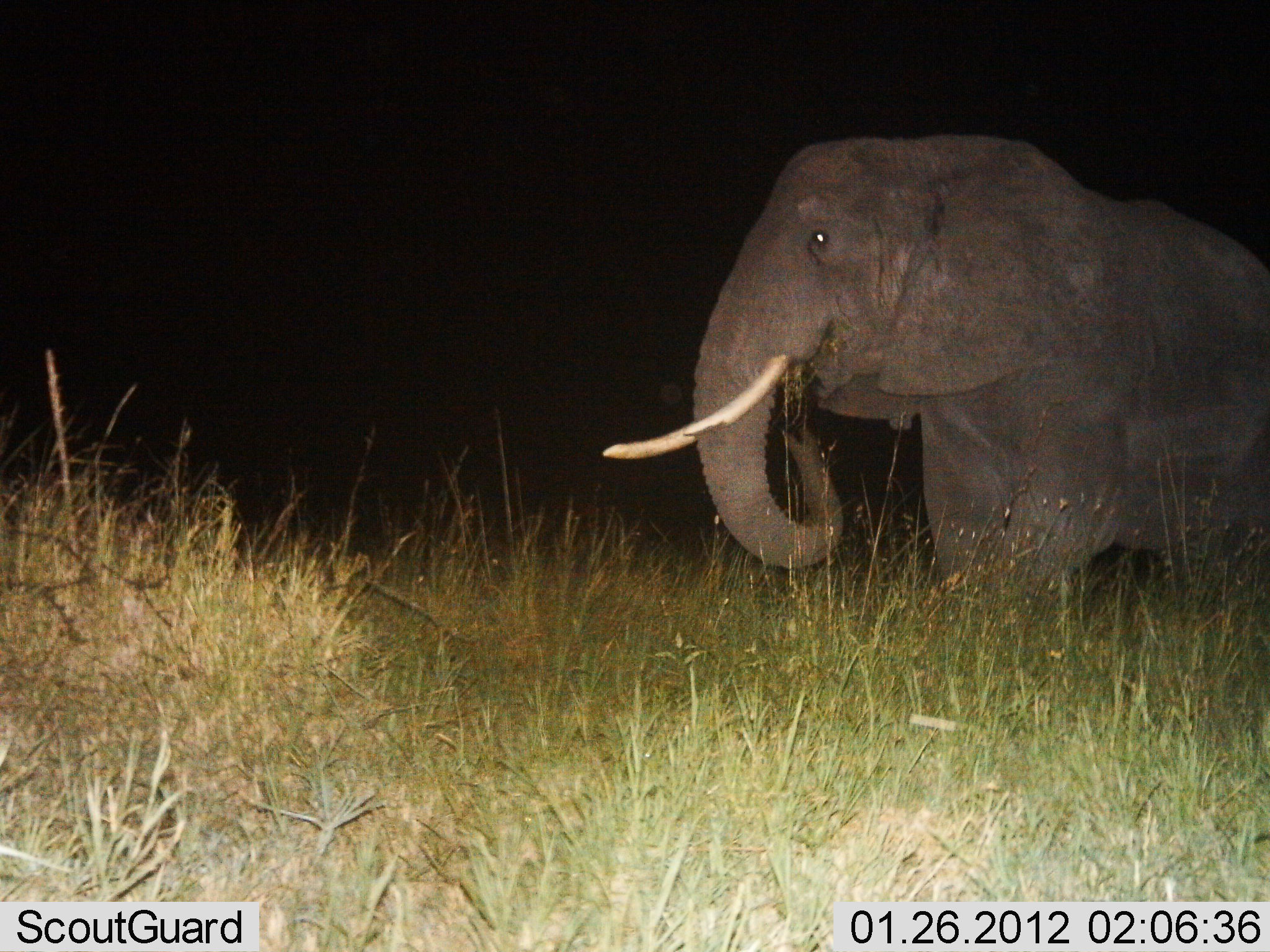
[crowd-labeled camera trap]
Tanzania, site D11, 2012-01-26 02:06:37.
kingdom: Animalia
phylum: Chordata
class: Mammalia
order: Proboscidea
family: Elephantidae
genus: Loxodonta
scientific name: Loxodonta africana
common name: african bush elephant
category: elephant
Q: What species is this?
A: Elephant (african bush elephant) (Loxodonta africana).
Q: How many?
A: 1.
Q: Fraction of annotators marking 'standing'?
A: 23%.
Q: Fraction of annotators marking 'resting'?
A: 3%.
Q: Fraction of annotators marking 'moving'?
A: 7%.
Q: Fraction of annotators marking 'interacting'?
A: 0%.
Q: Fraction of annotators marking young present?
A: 0%.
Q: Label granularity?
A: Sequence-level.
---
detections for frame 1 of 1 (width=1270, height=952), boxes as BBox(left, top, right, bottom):
animal: BBox(600, 116, 1270, 692)